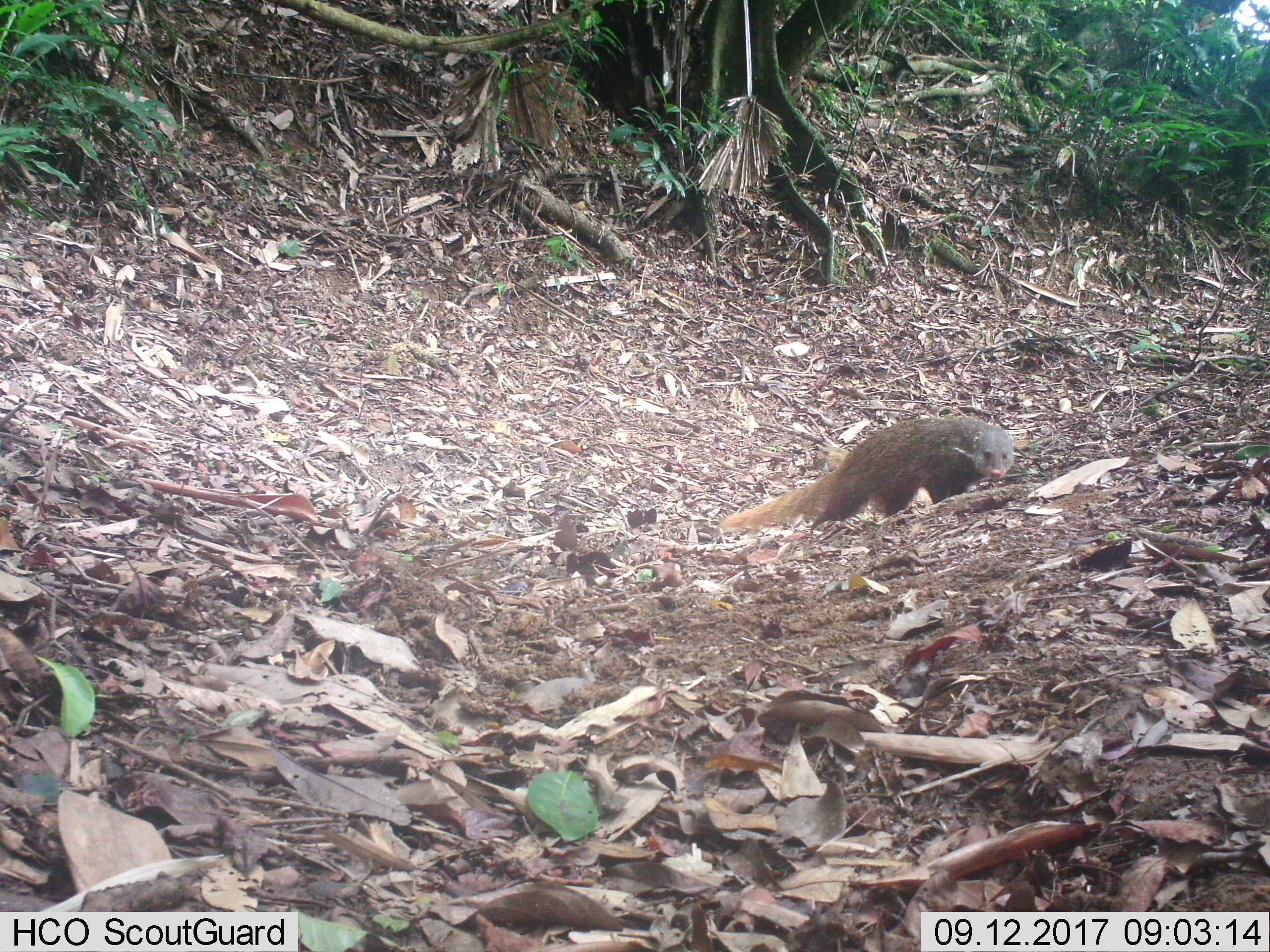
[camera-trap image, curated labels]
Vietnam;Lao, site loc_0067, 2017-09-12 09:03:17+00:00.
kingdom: Animalia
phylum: Chordata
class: Mammalia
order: Carnivora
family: Herpestidae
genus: Urva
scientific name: Urva urva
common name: crab-eating mongoose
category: crab eating mongoose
Crab eating mongoose (crab-eating mongoose) (Urva urva). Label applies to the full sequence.